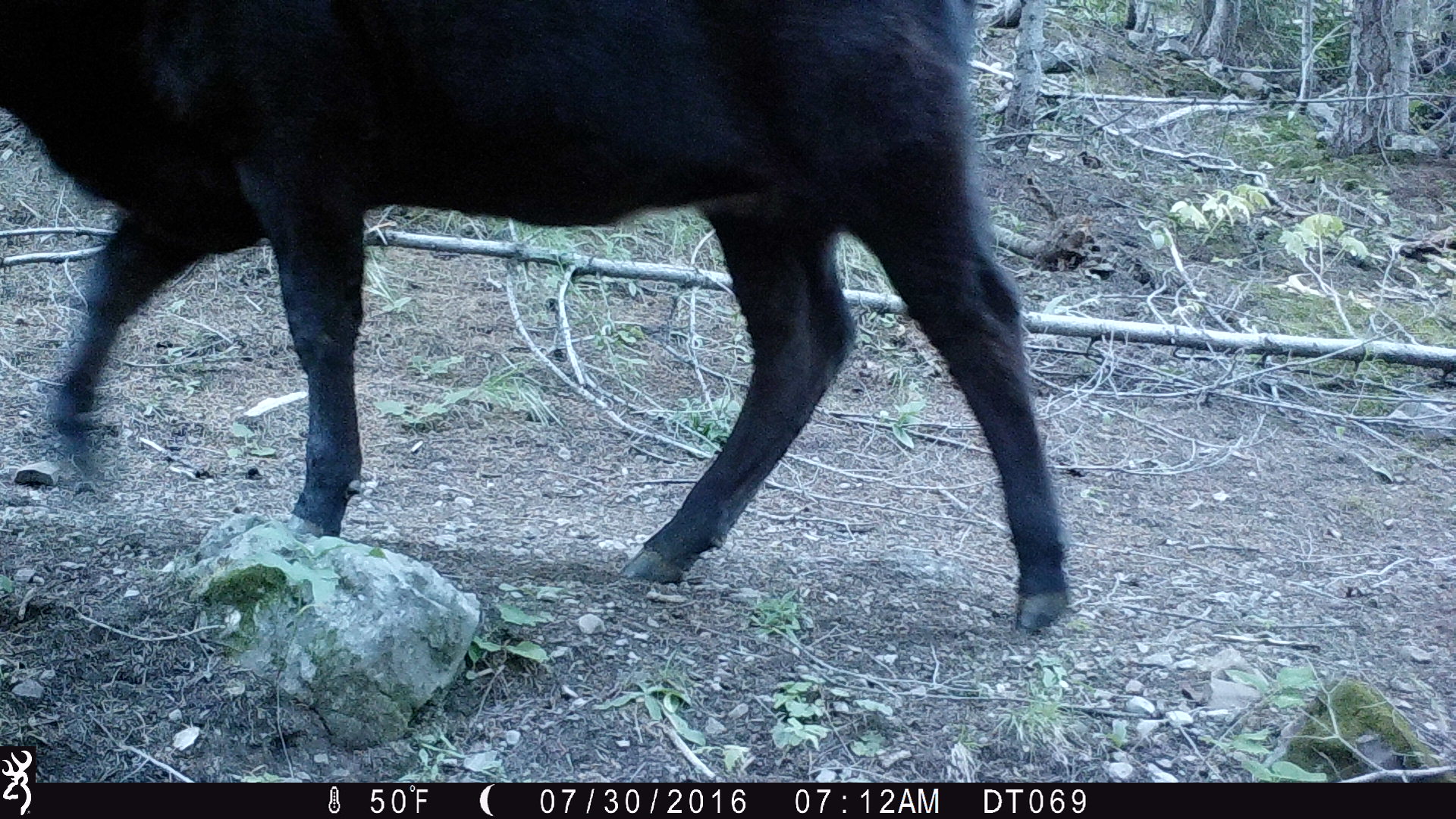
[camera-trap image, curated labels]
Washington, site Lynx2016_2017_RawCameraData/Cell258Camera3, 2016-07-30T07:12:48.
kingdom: Animalia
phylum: Chordata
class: Mammalia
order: Artiodactyla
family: Bovidae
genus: Bos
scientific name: Bos taurus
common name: domestic cattle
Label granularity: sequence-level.